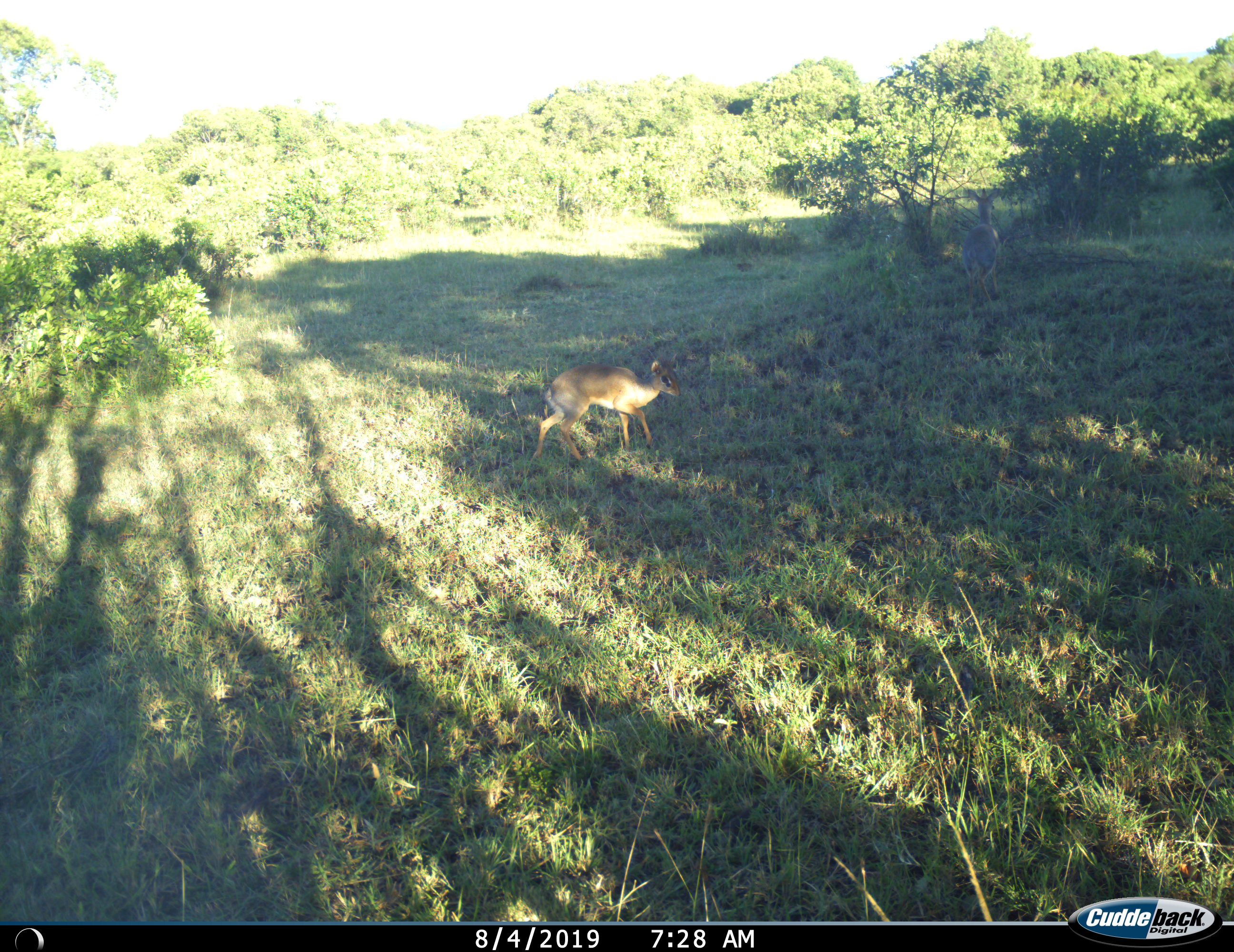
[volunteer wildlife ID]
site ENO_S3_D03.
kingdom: Animalia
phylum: Chordata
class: Mammalia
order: Artiodactyla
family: Bovidae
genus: Madoqua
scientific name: Madoqua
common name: dik-dik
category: dikdik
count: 1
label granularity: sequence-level